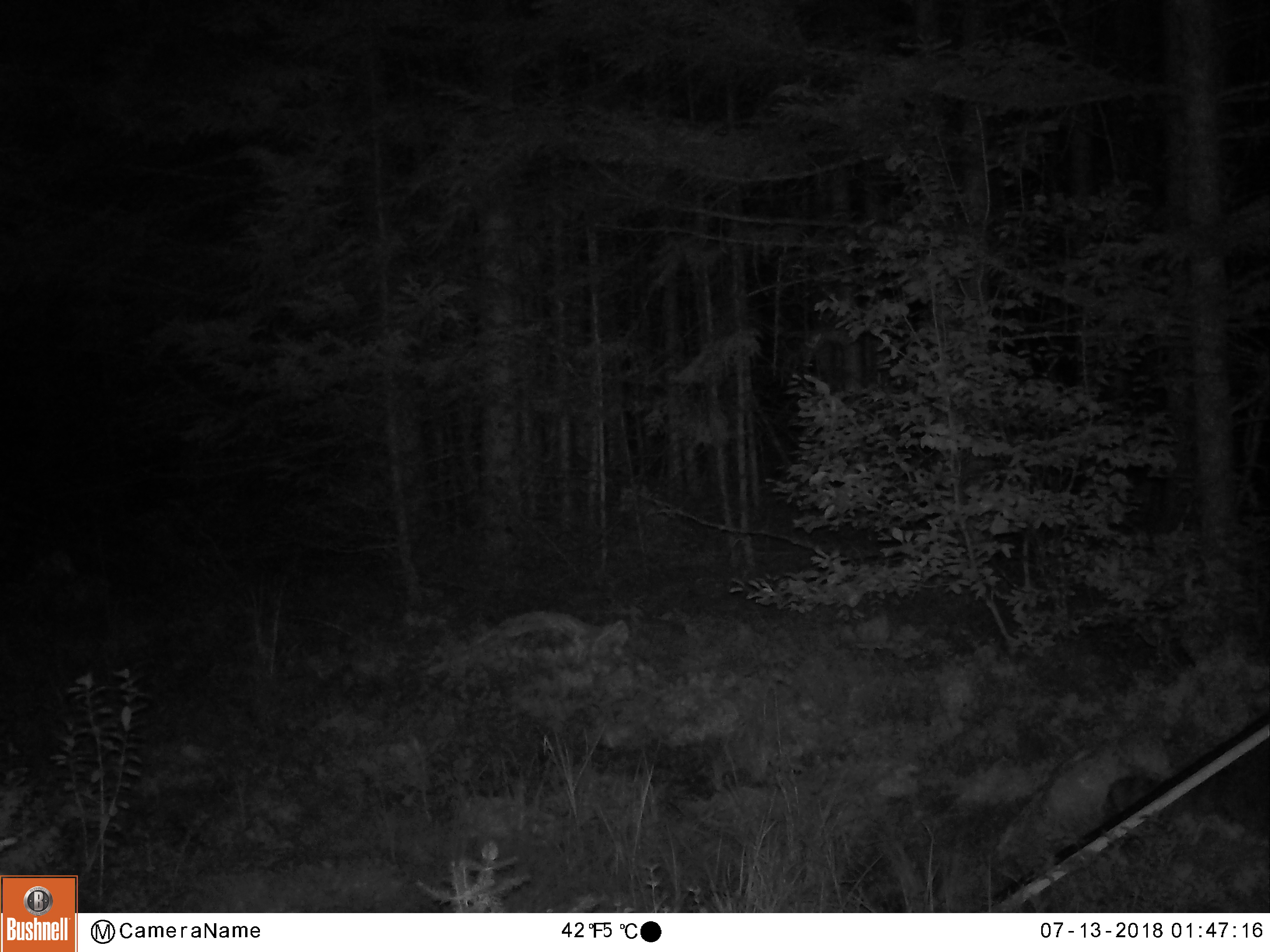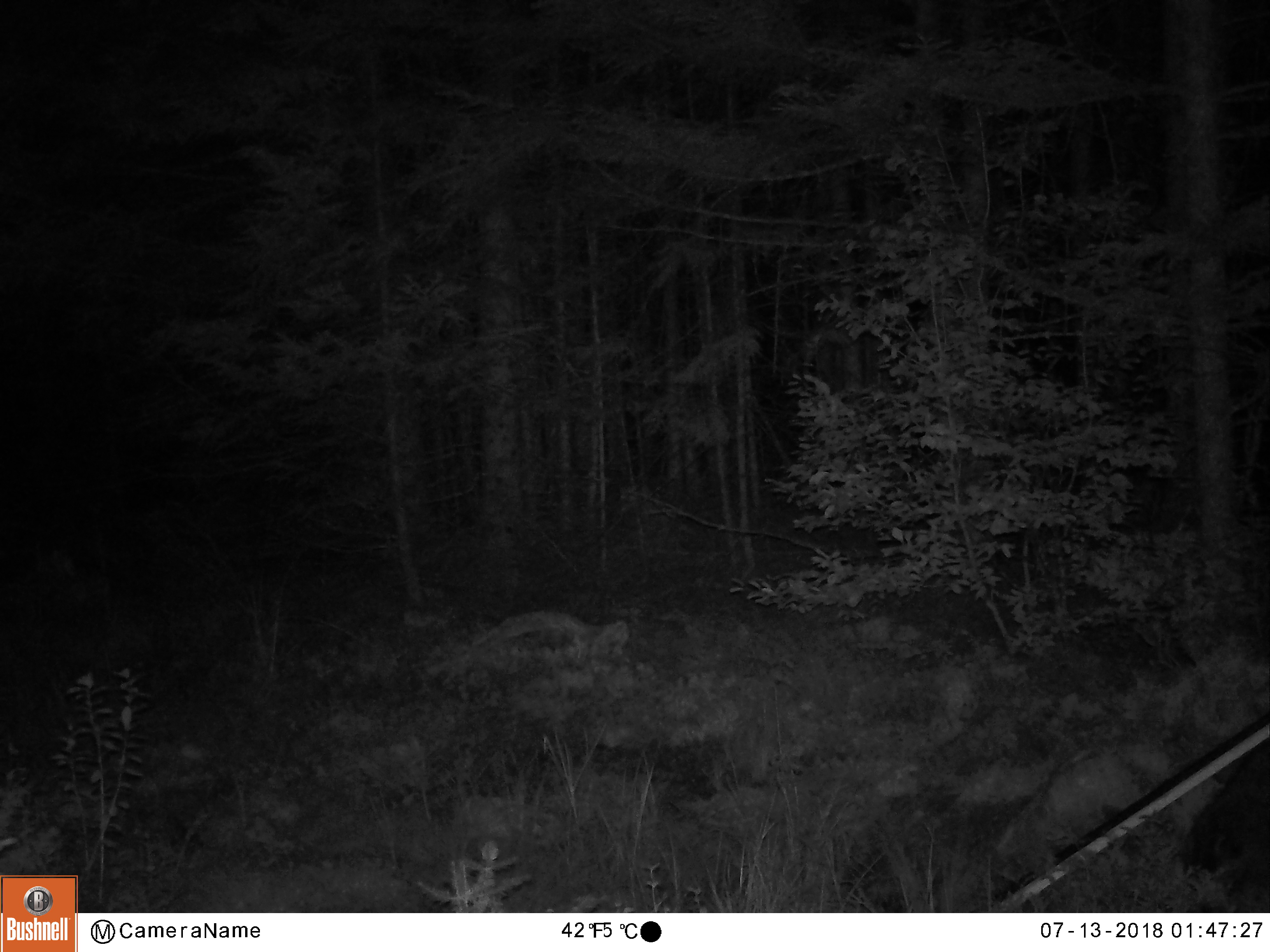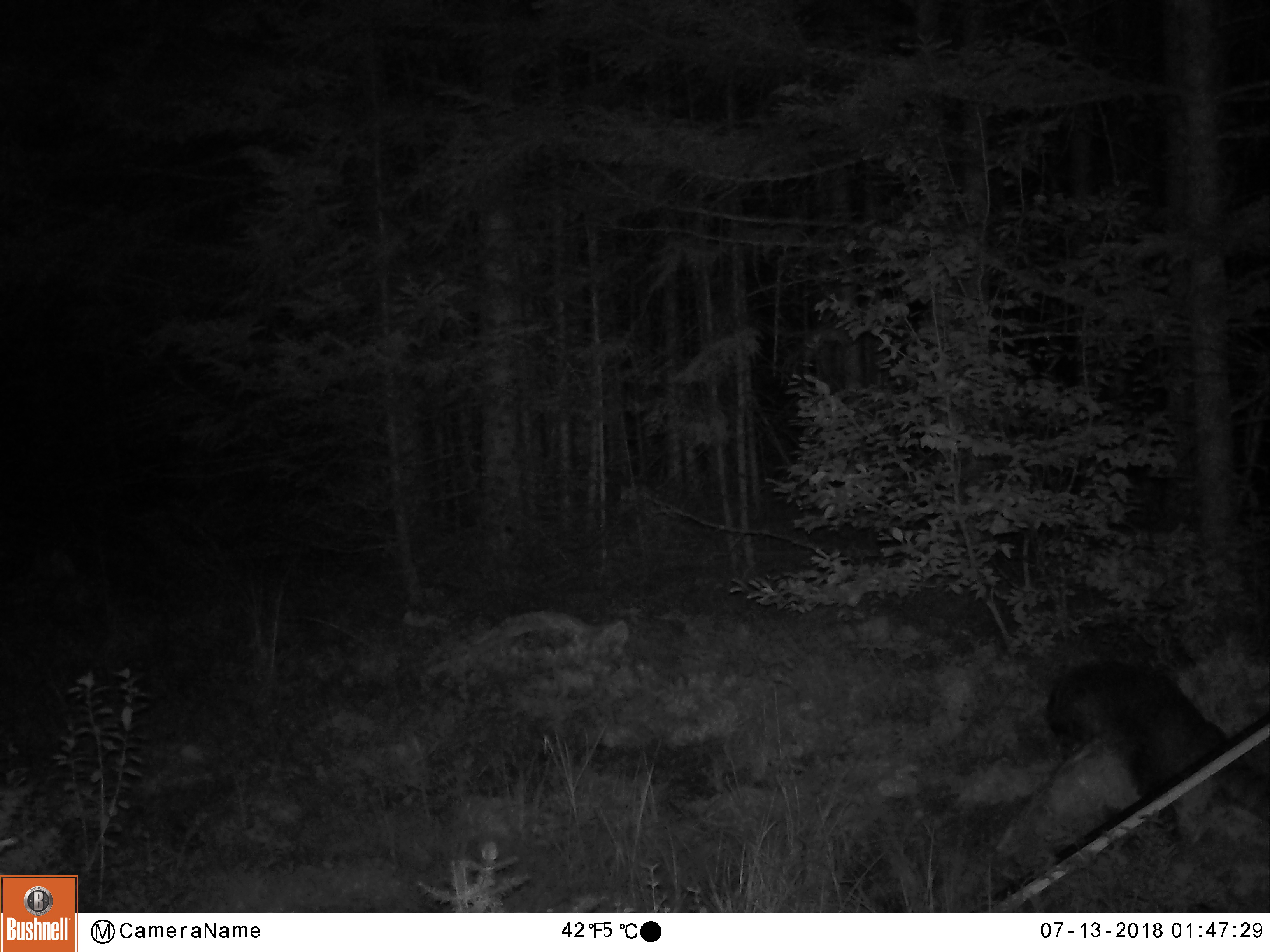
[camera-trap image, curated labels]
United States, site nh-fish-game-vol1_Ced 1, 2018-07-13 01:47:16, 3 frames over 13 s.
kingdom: Animalia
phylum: Chordata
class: Mammalia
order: Carnivora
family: Procyonidae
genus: Procyon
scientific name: Procyon lotor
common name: raccoon